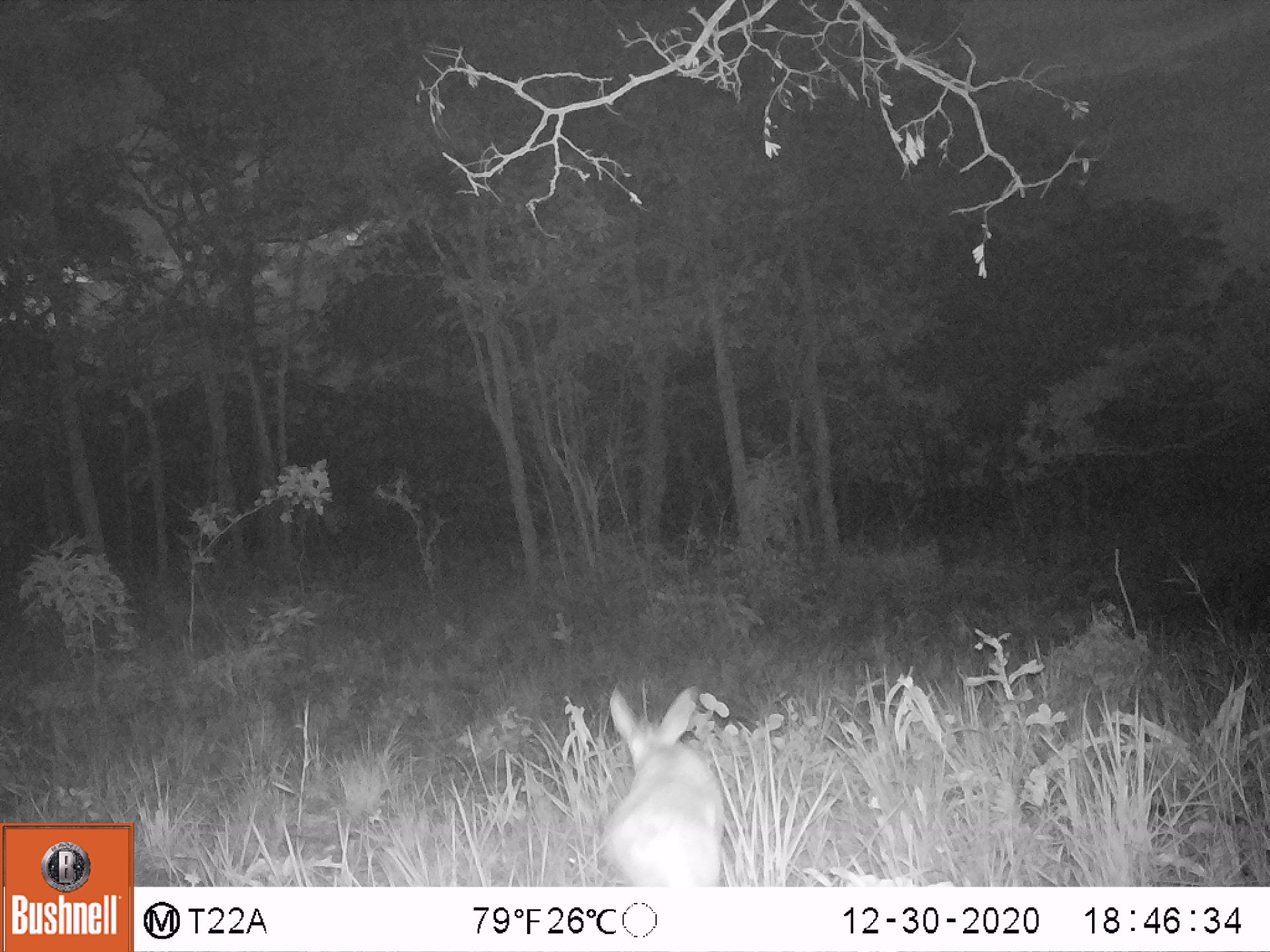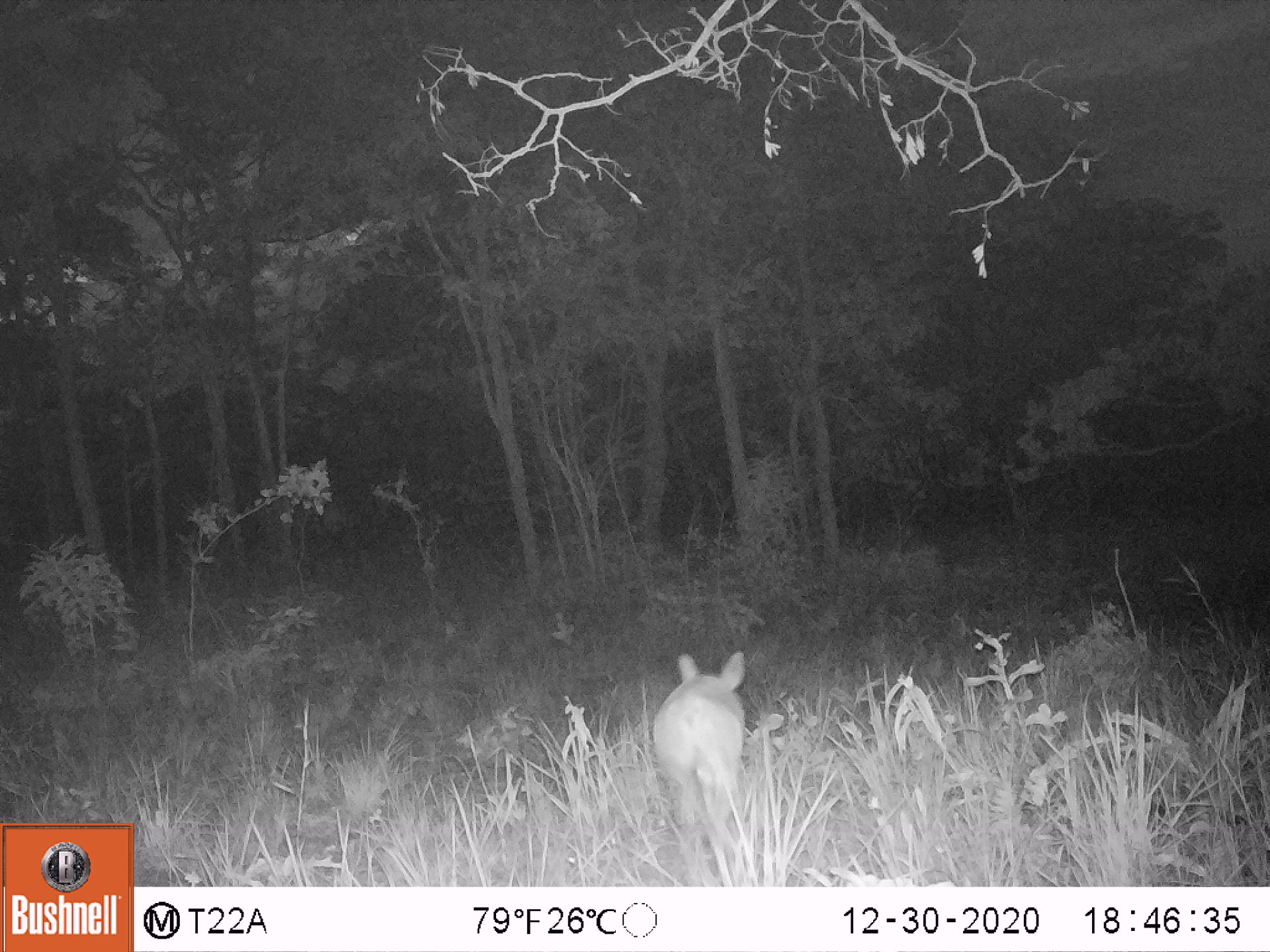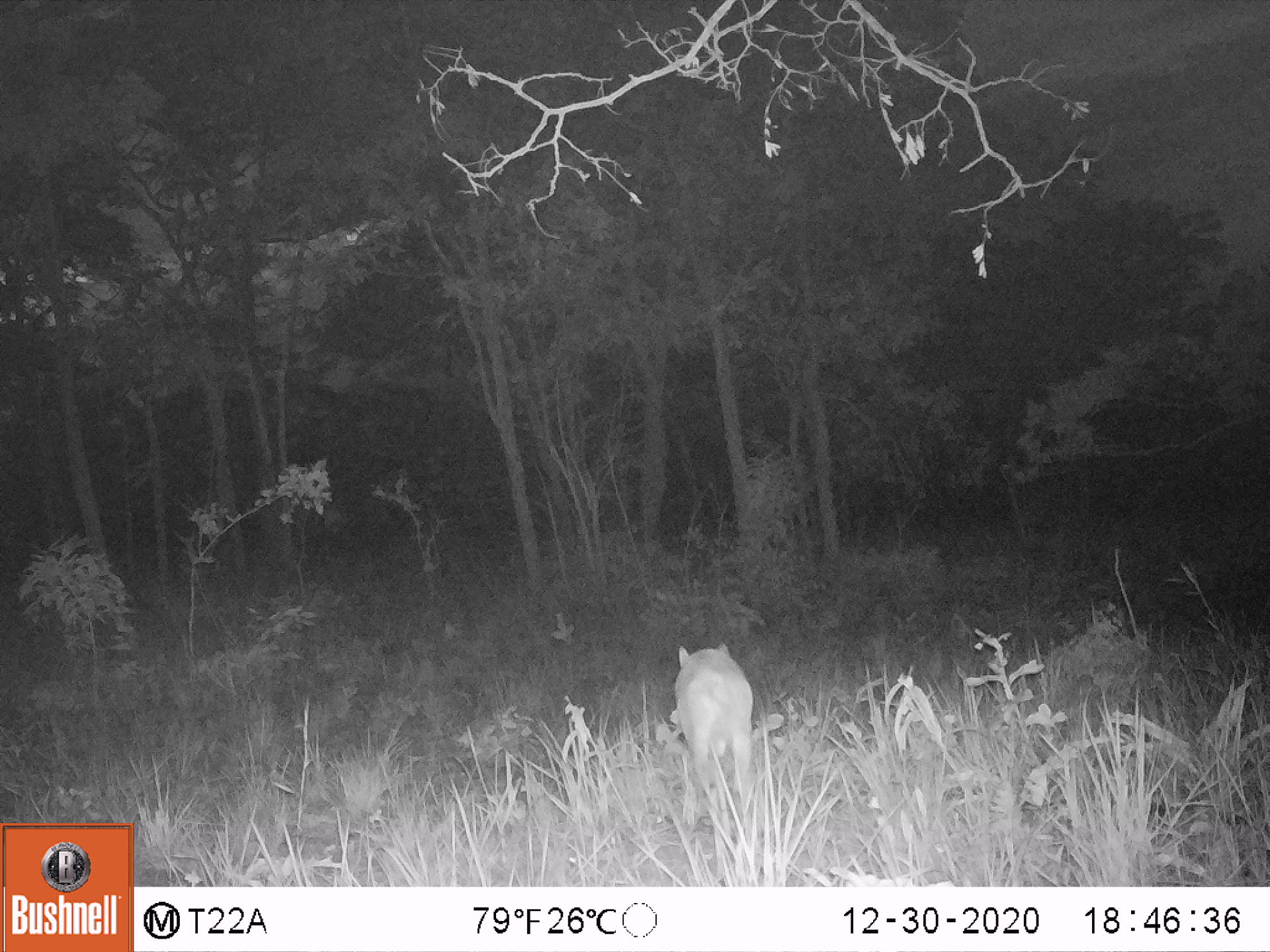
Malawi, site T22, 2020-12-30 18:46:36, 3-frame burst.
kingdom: Animalia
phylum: Chordata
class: Mammalia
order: Artiodactyla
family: Bovidae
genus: Sylvicapra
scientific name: Sylvicapra grimmia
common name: common duiker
Common duiker (Sylvicapra grimmia), count 1.